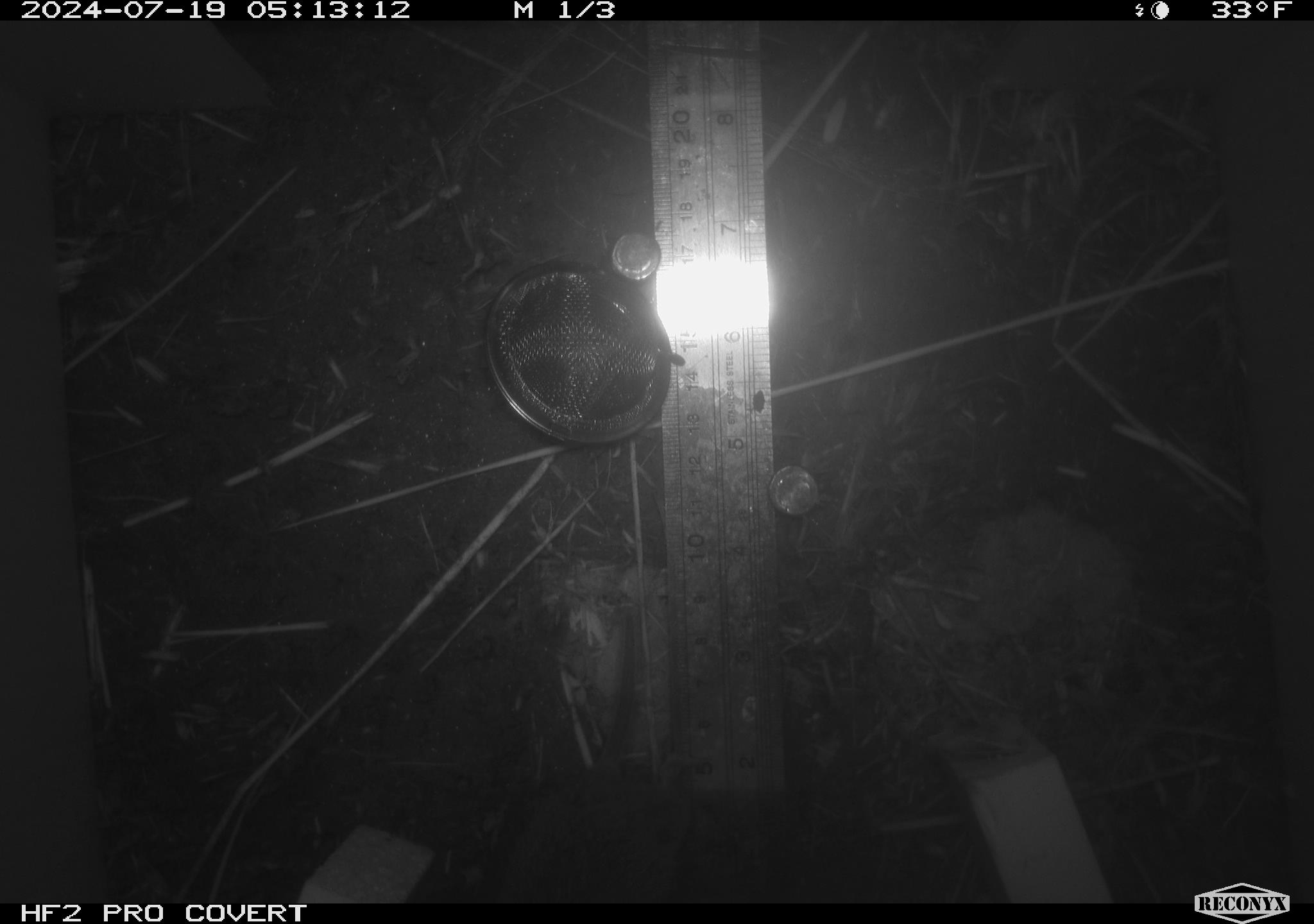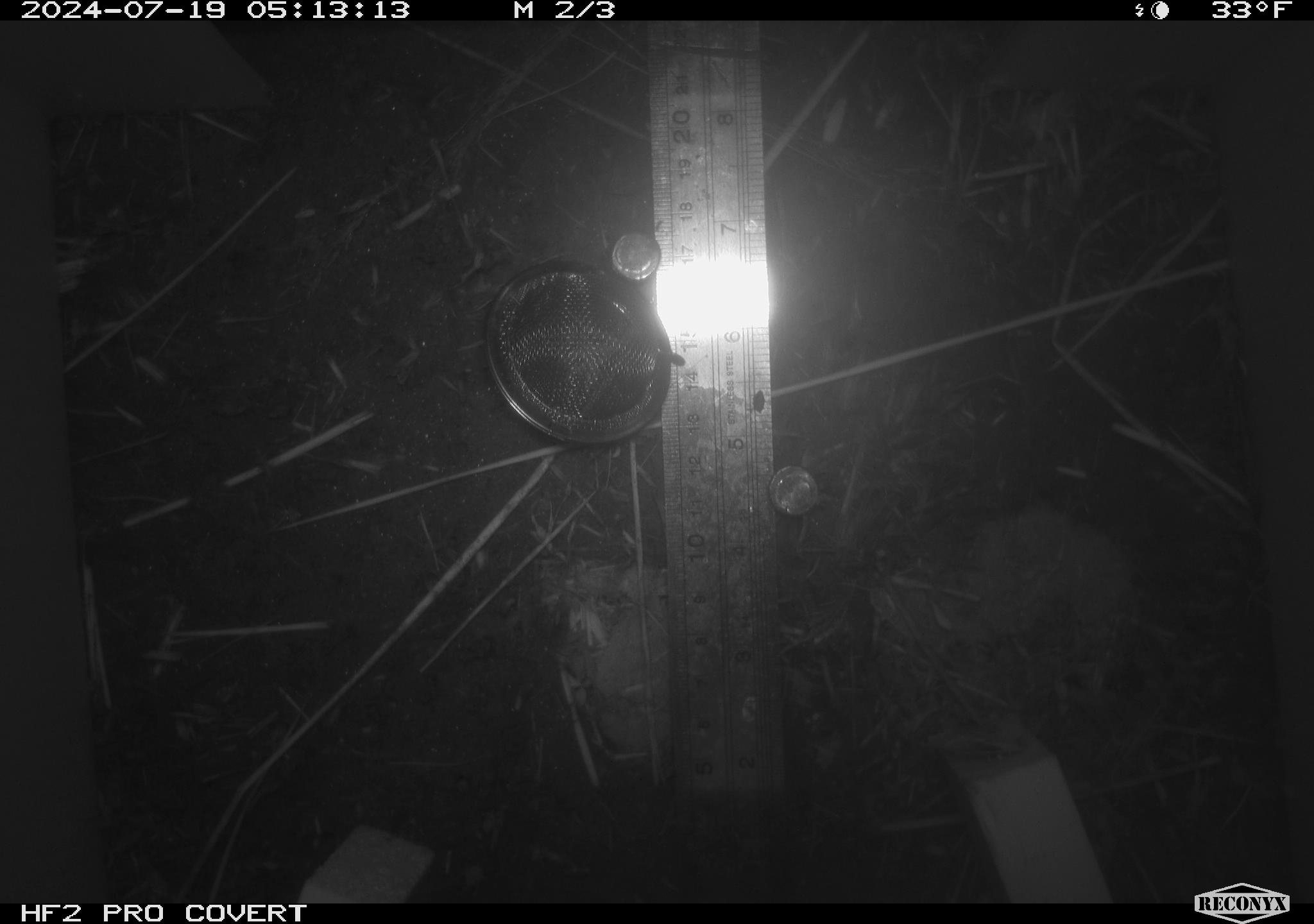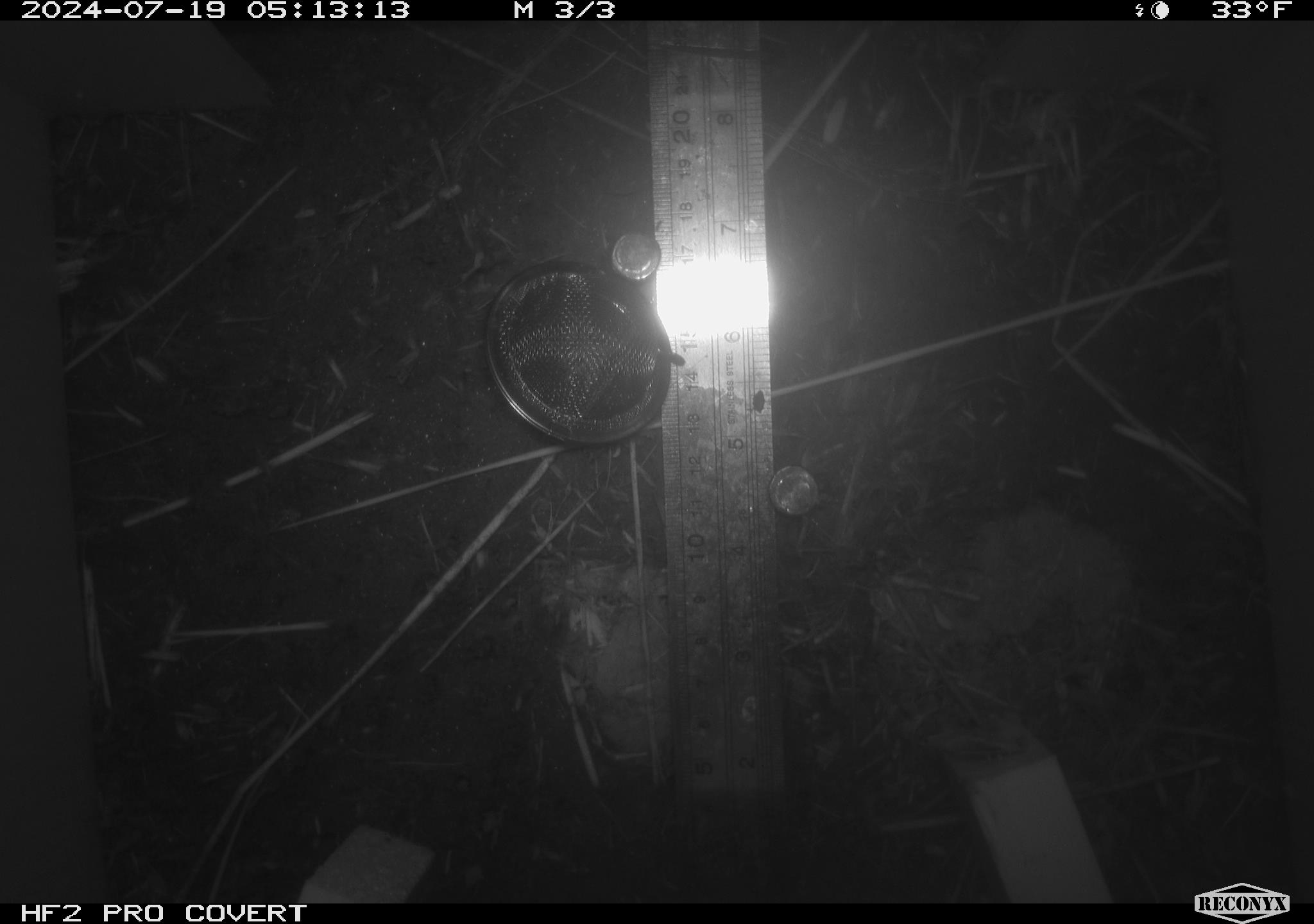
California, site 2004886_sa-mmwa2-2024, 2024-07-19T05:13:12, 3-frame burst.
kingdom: Animalia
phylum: Chordata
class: Mammalia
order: Rodentia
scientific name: Rodentia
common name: mouse species